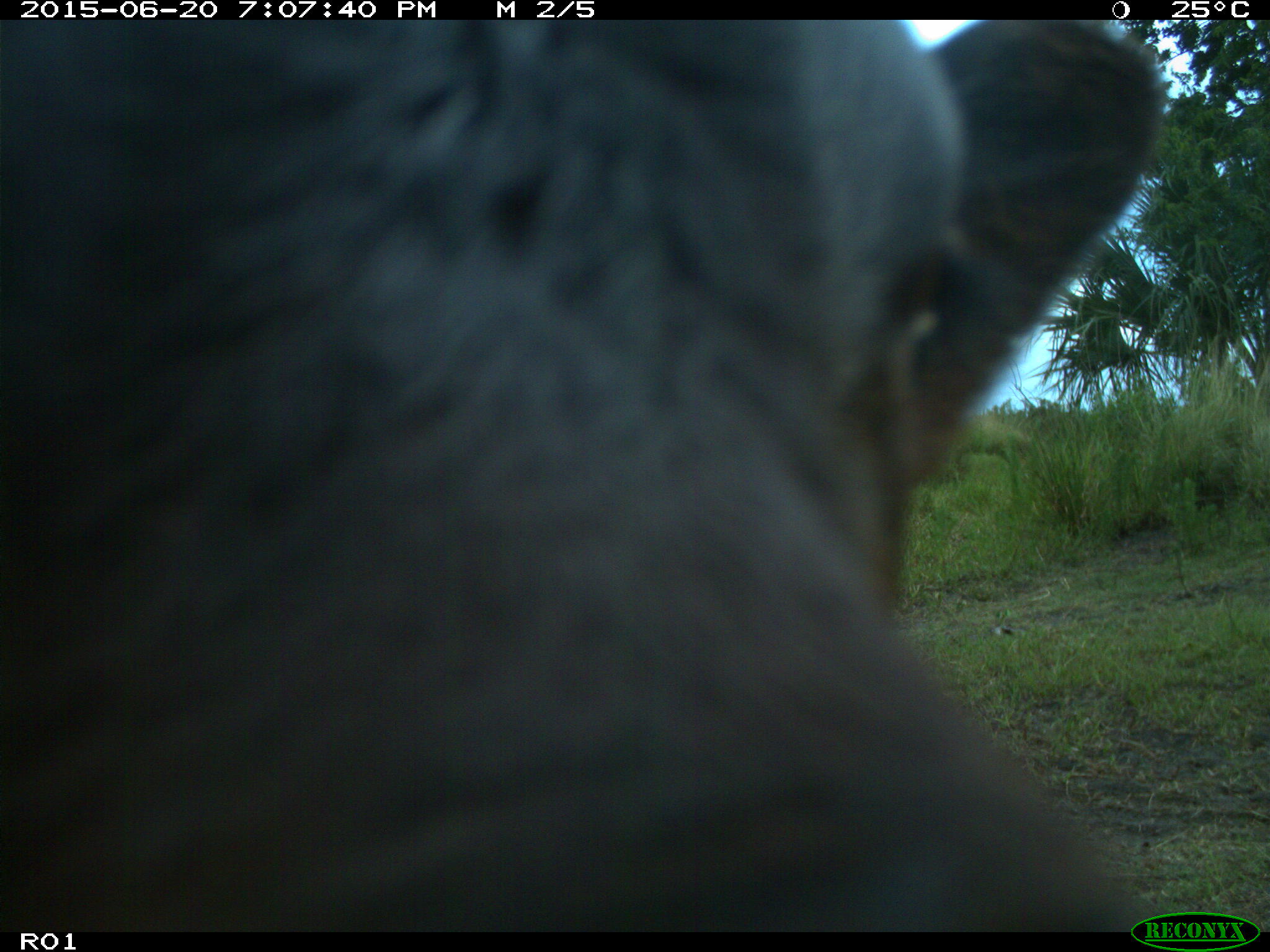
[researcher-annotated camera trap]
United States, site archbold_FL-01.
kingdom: Animalia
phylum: Chordata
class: Mammalia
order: Artiodactyla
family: Bovidae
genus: Bos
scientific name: Bos taurus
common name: domestic cow